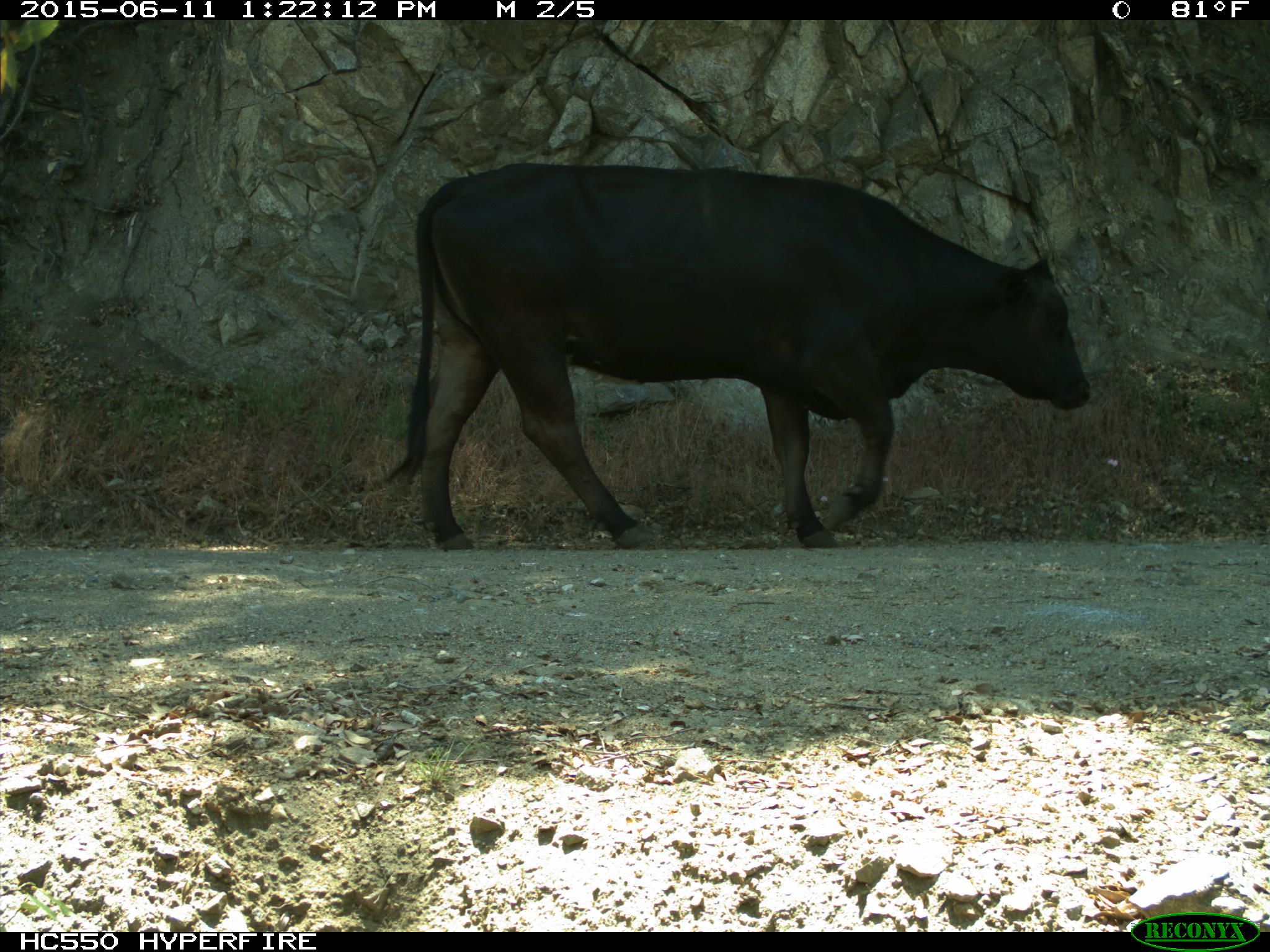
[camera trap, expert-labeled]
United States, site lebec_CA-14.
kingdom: Animalia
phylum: Chordata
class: Mammalia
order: Artiodactyla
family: Bovidae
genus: Bos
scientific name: Bos taurus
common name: domestic cow